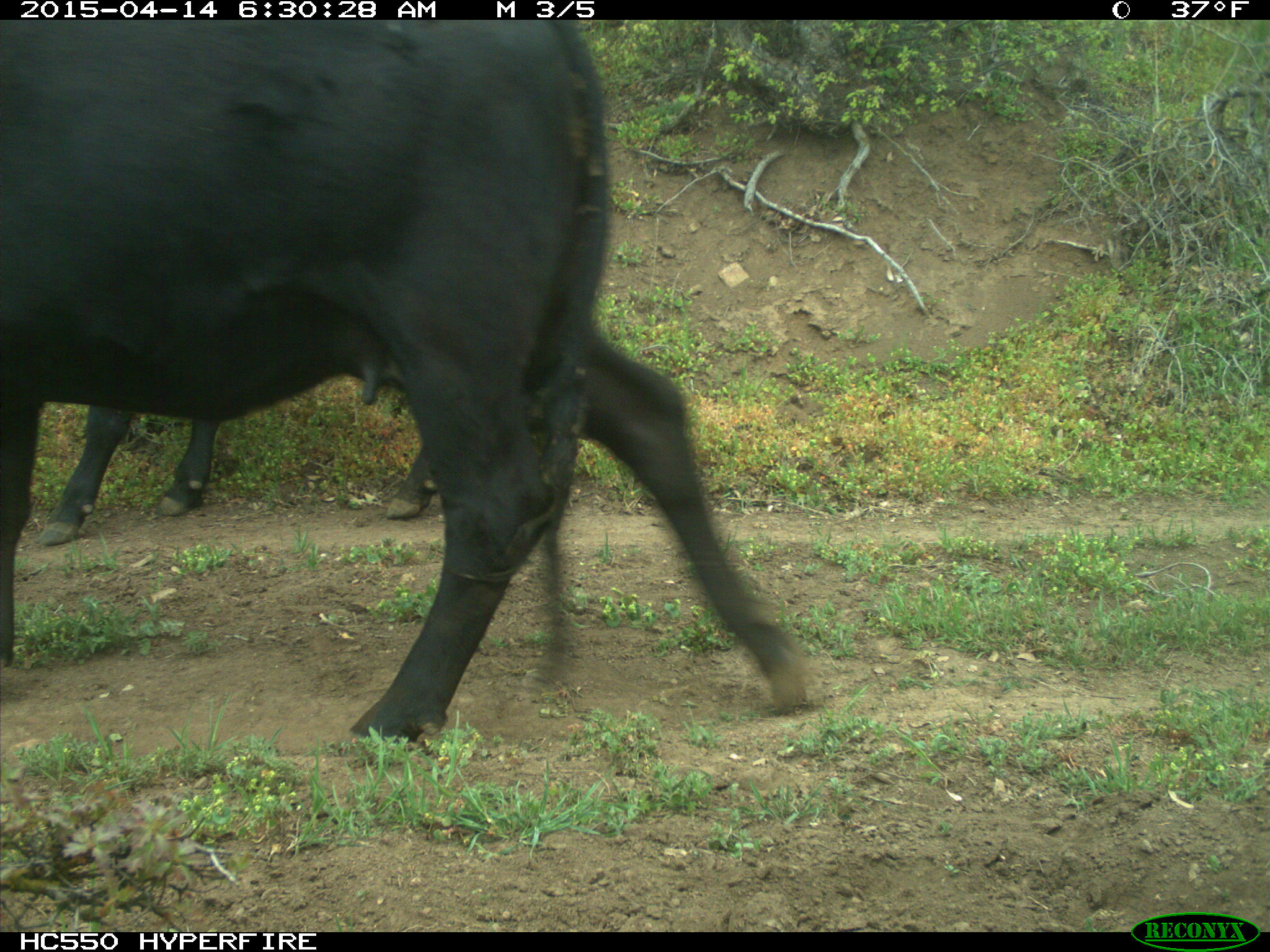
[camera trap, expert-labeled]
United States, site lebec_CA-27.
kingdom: Animalia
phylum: Chordata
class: Mammalia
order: Artiodactyla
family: Bovidae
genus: Bos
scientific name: Bos taurus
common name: domestic cow